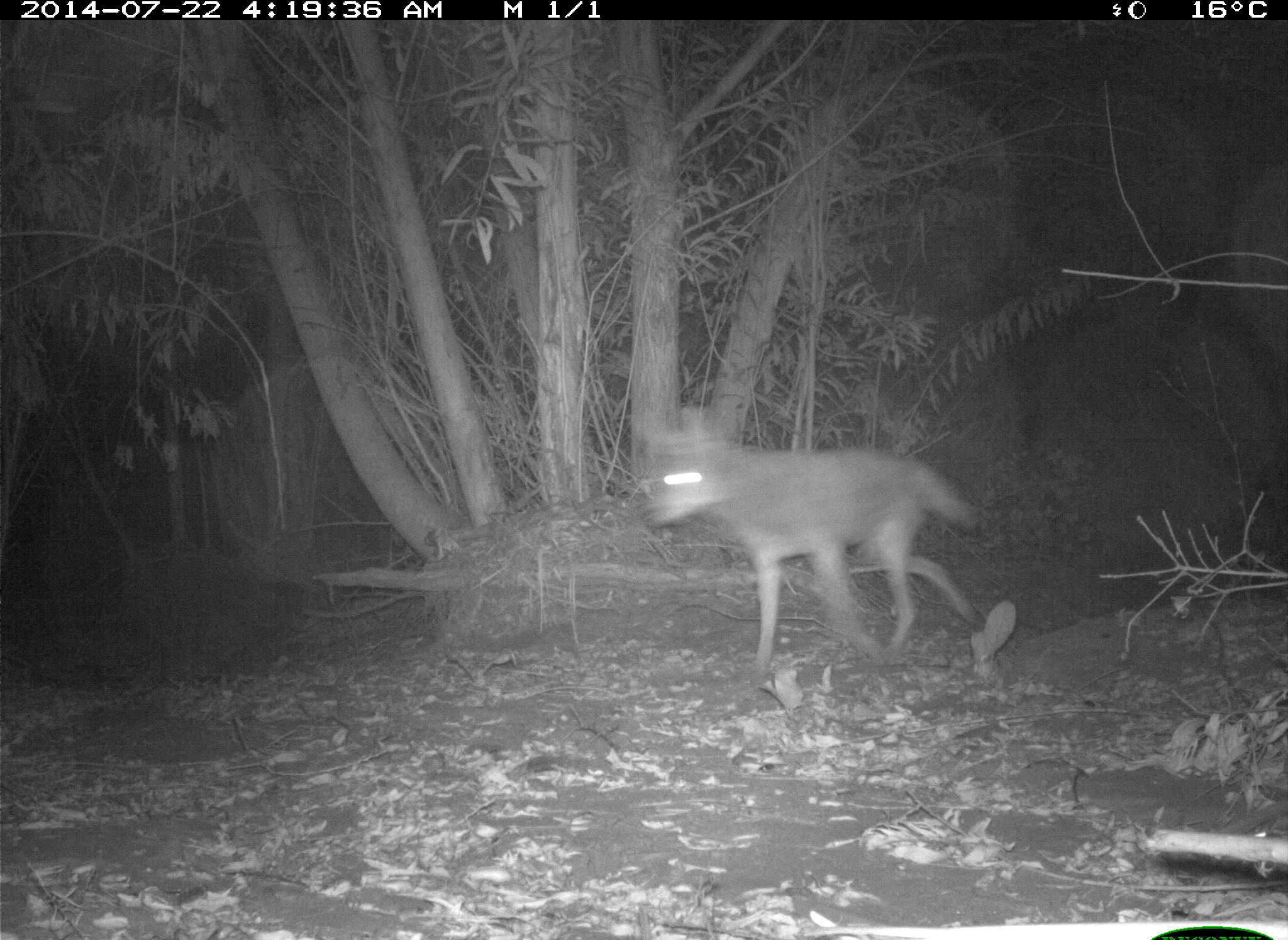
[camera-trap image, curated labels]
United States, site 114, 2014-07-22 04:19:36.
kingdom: Animalia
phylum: Chordata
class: Mammalia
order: Carnivora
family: Canidae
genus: Canis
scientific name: Canis latrans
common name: coyote